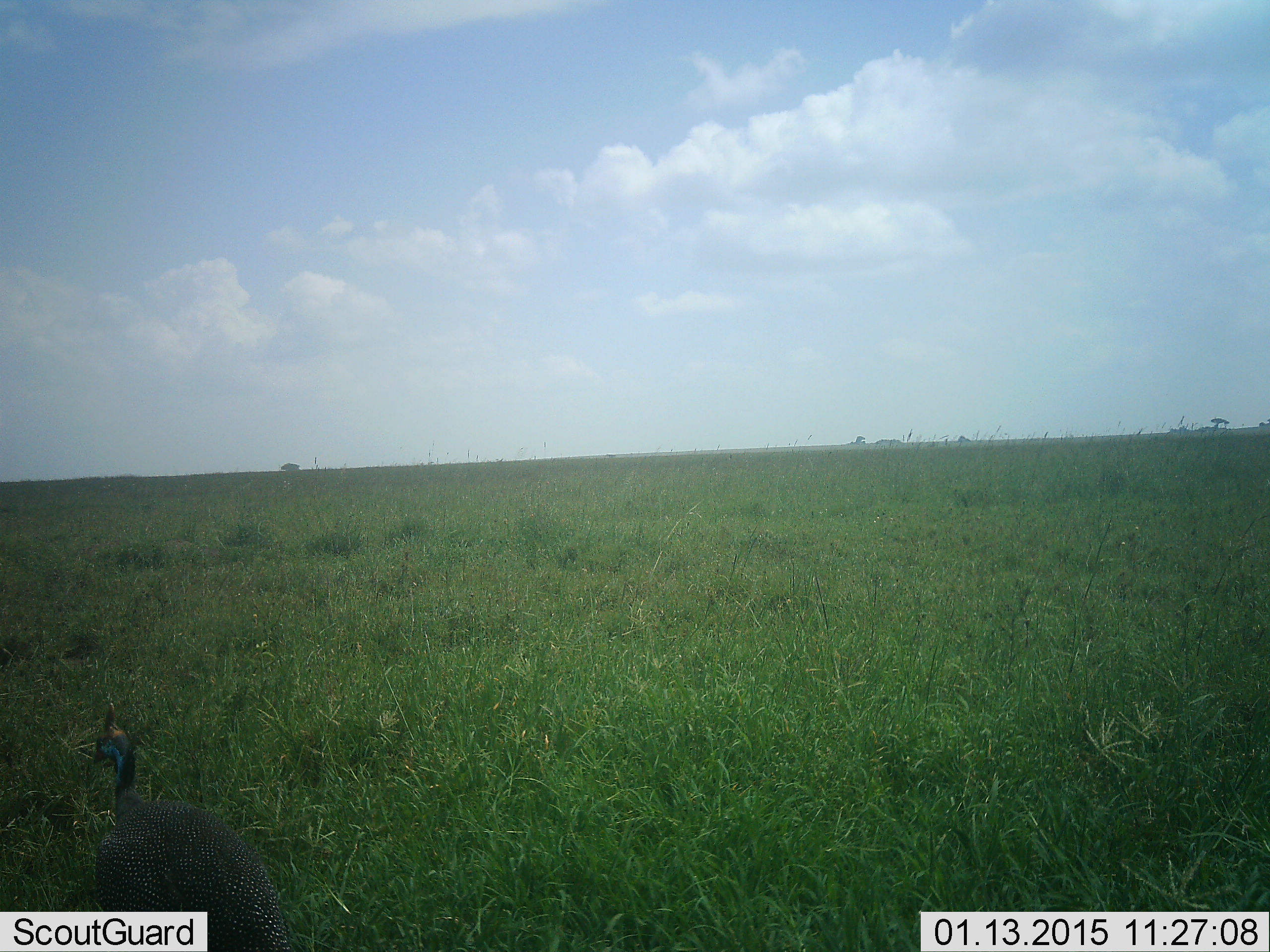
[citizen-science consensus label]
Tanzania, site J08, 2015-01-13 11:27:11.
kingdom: Animalia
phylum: Chordata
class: Aves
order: Galliformes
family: Numididae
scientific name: Numididae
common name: guinea fowl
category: guineafowl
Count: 1.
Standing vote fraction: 70%.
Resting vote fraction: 0%.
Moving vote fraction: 30%.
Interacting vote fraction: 0%.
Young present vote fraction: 0%.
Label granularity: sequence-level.